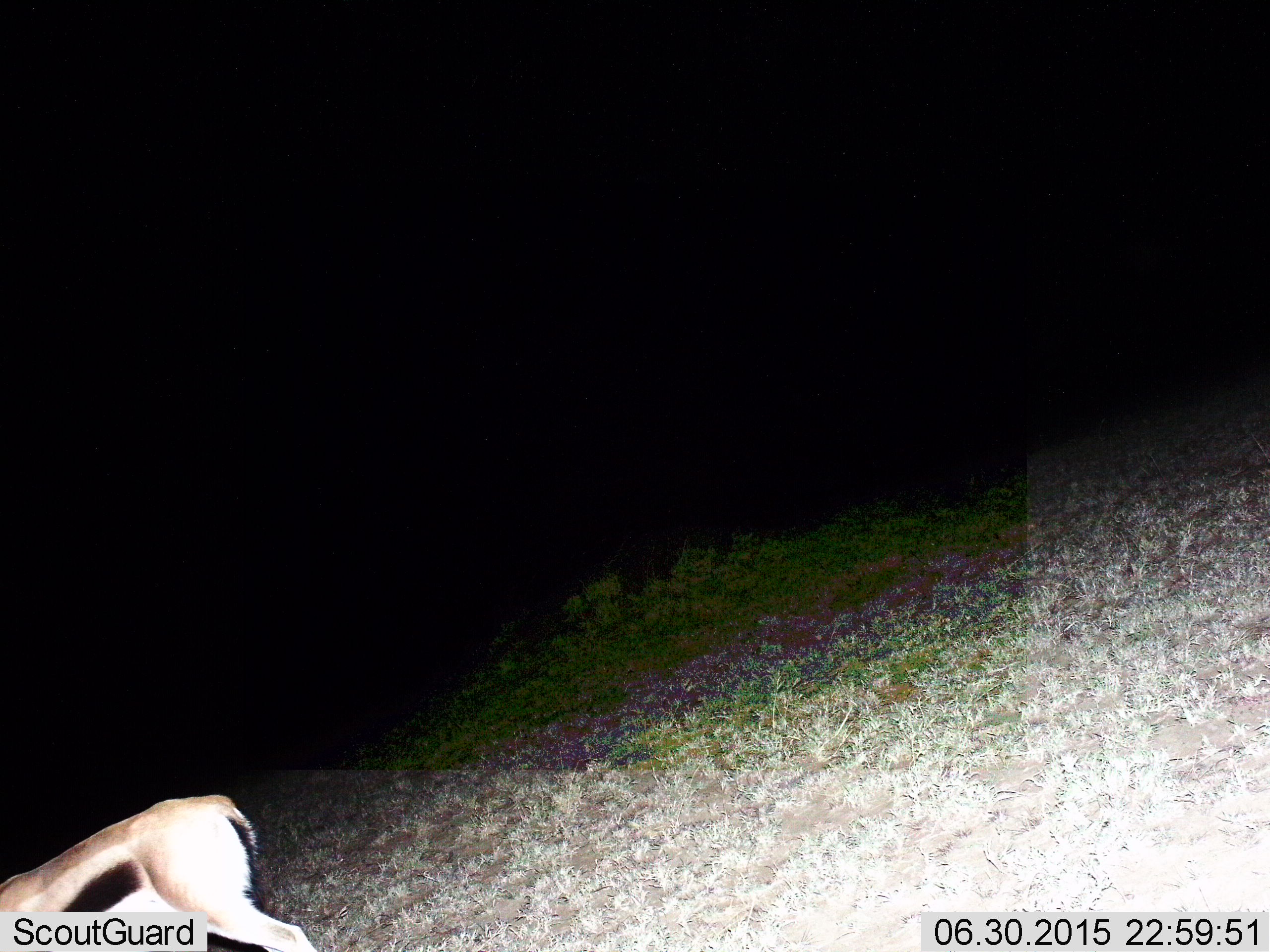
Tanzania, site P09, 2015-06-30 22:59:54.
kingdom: Animalia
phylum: Chordata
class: Mammalia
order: Artiodactyla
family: Bovidae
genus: Eudorcas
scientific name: Eudorcas thomsonii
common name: thomson's gazelle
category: gazellethomsons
Gazellethomsons (thomson's gazelle) (Eudorcas thomsonii), count 1. Behavior (volunteer vote fractions): standing 60%, resting 0%, moving 40%, interacting 0%. Young present (vote fraction): 0%. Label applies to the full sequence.